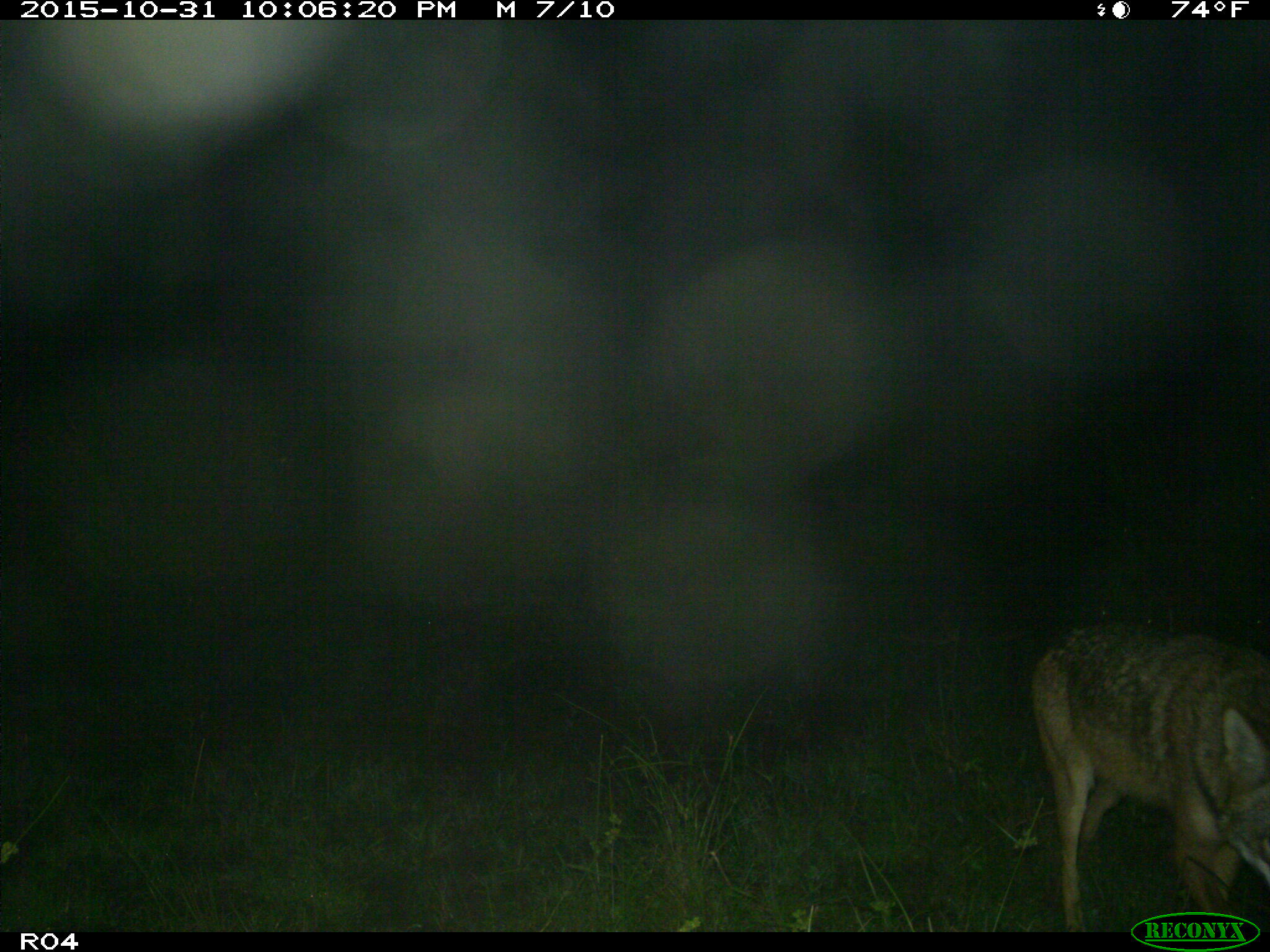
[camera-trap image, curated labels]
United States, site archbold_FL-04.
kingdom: Animalia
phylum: Chordata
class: Mammalia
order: Carnivora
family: Canidae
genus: Canis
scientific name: Canis latrans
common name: coyote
Canis latrans (coyote).